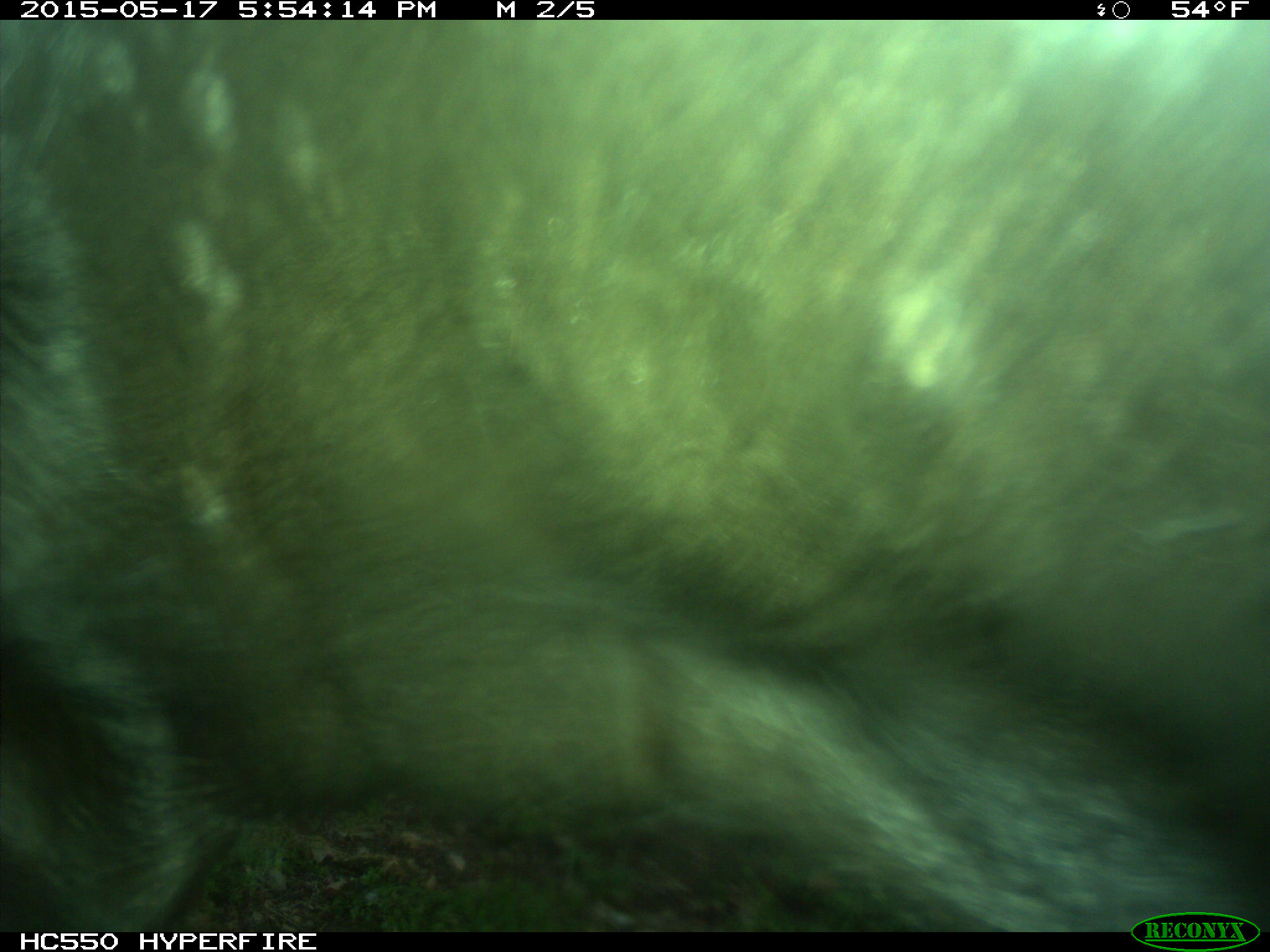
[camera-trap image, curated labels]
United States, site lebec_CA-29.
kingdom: Animalia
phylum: Chordata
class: Mammalia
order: Artiodactyla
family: Bovidae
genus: Bos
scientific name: Bos taurus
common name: domestic cow